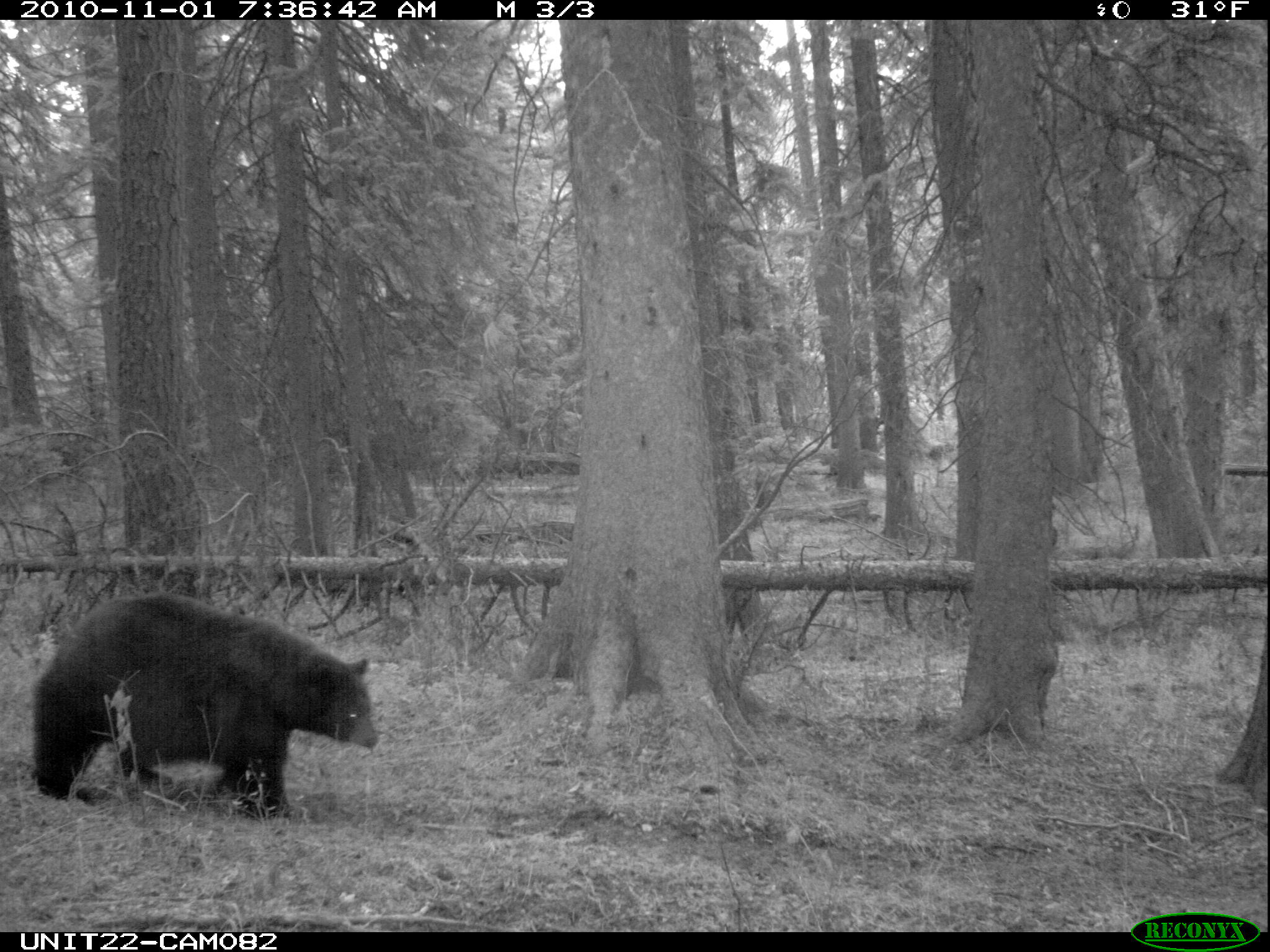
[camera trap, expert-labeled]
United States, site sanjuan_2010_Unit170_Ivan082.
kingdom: Animalia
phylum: Chordata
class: Mammalia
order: Carnivora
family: Ursidae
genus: Ursus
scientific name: Ursus americanus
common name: american black bear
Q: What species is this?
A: Ursus americanus (american black bear).